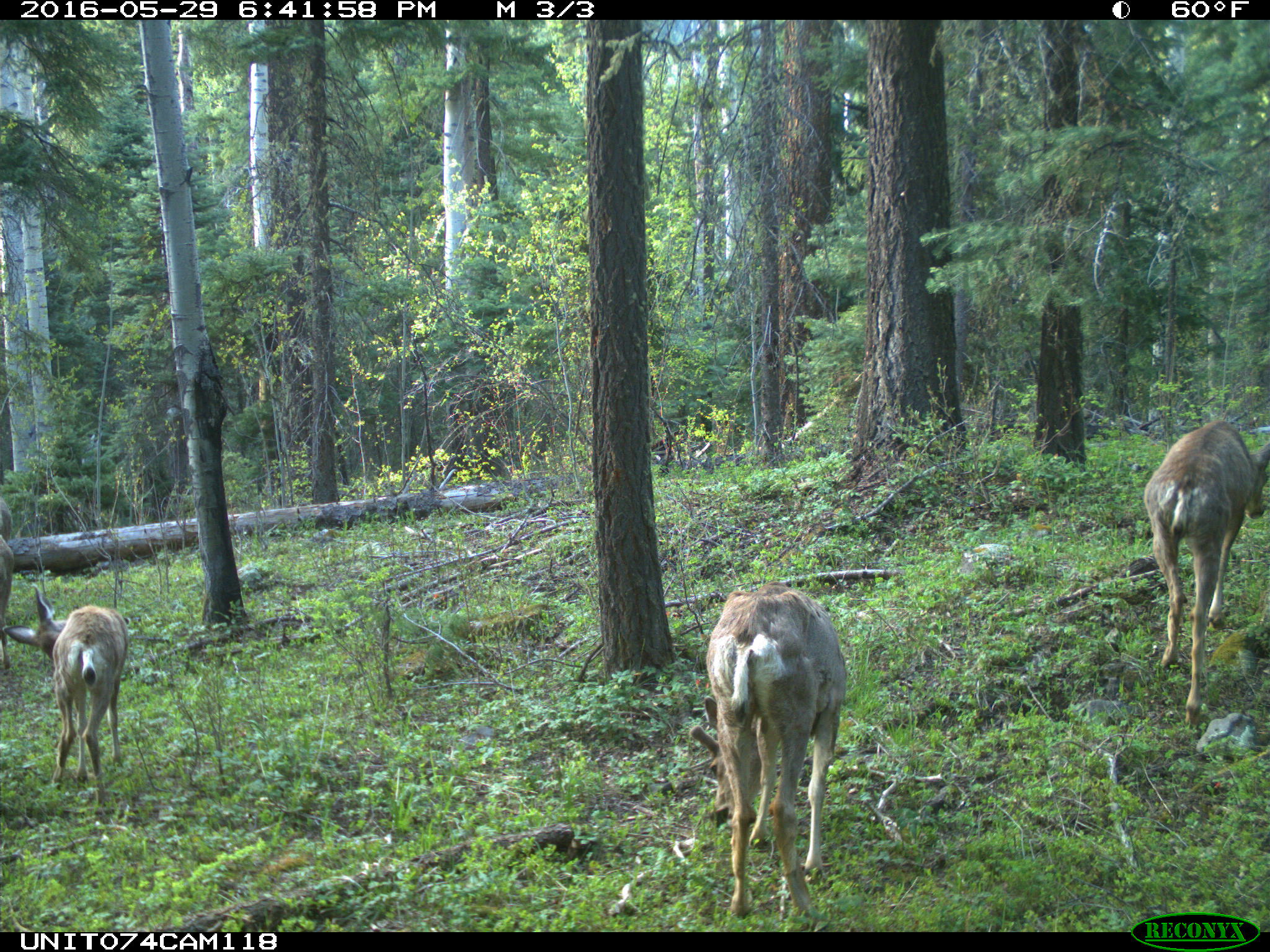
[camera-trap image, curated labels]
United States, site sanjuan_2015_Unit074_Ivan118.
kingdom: Animalia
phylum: Chordata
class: Mammalia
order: Artiodactyla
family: Cervidae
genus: Odocoileus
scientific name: Odocoileus hemionus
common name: mule deer